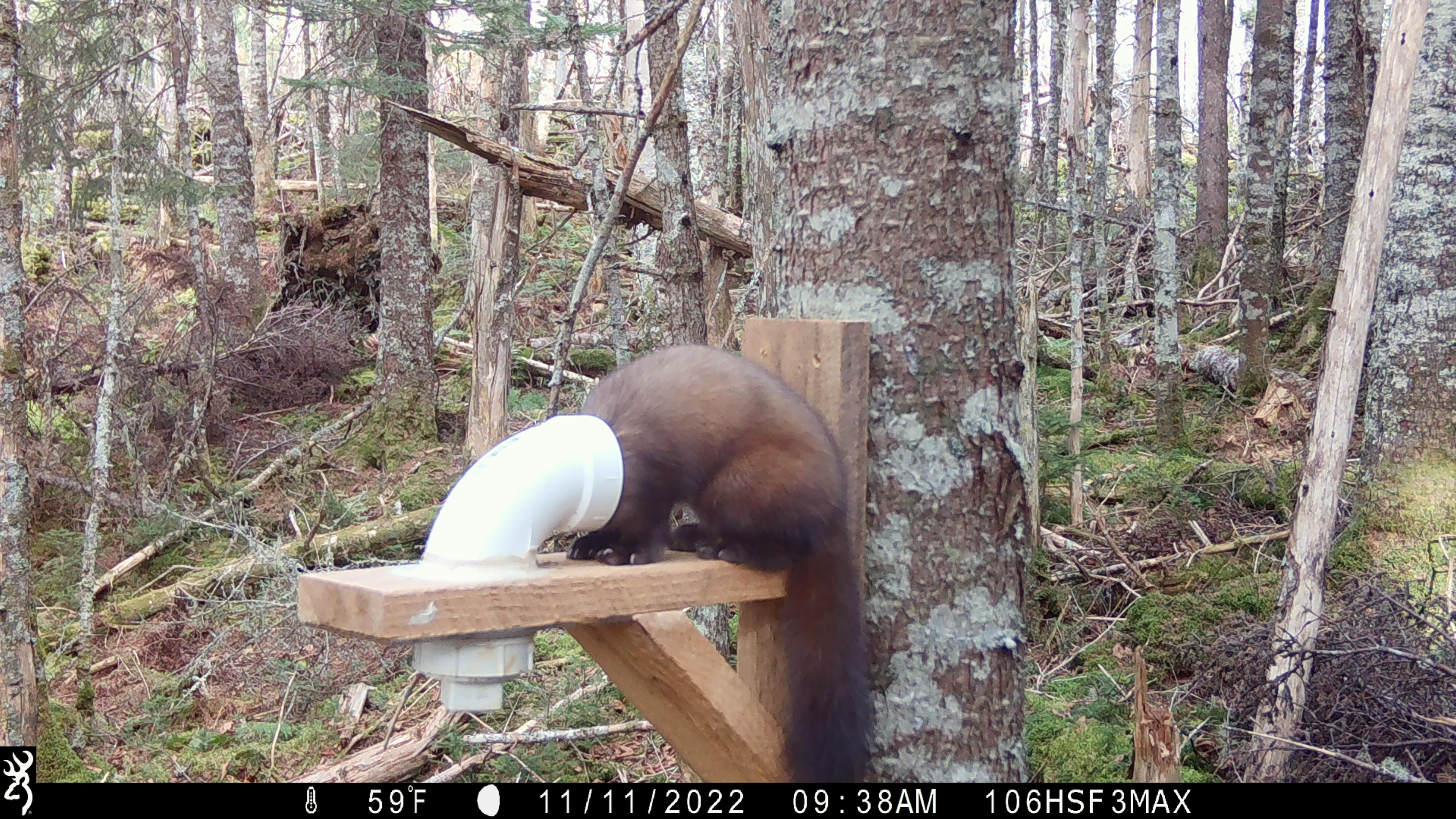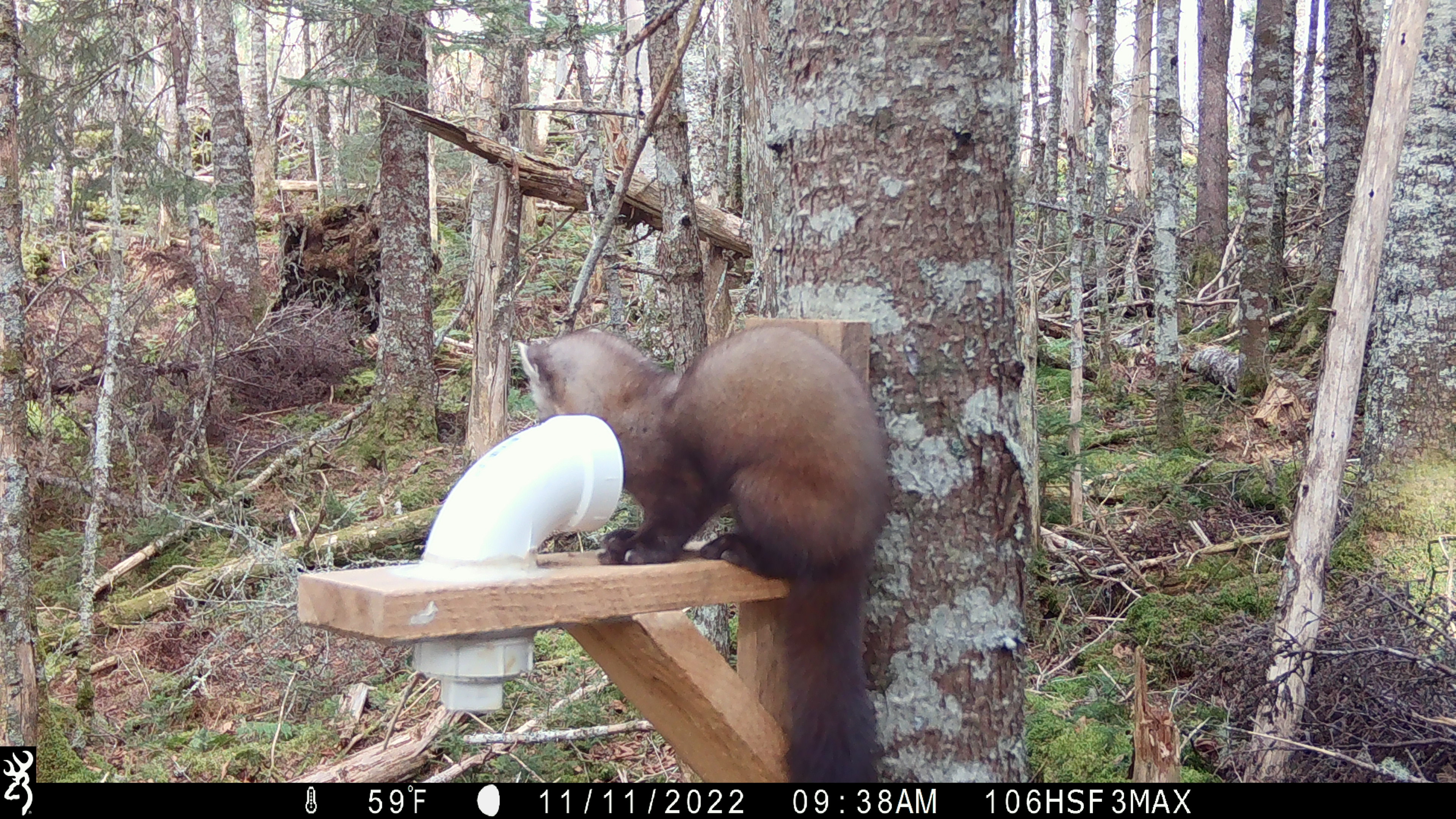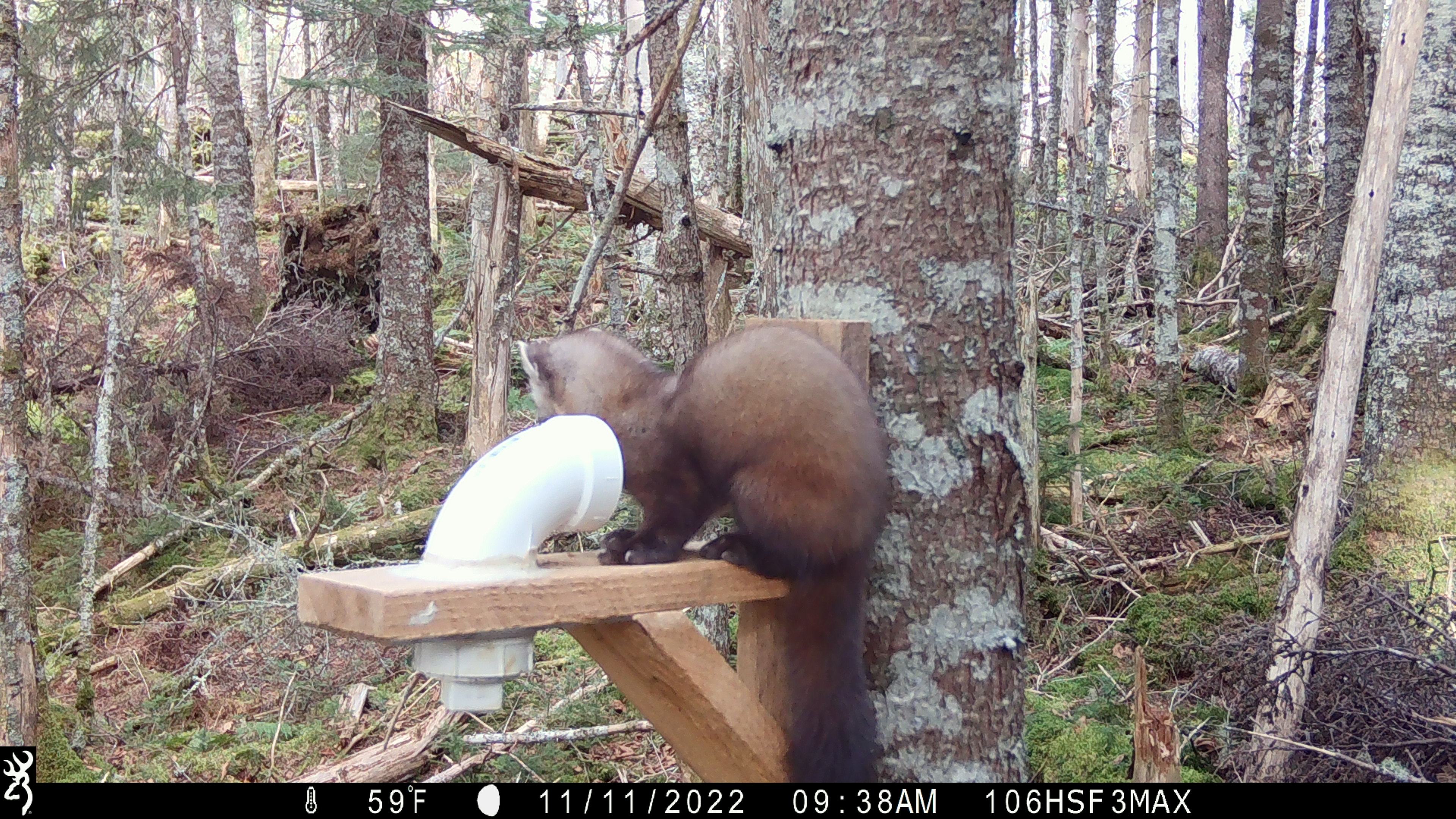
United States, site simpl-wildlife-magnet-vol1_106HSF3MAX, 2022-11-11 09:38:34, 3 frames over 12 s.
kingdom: Animalia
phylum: Chordata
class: Mammalia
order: Carnivora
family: Mustelidae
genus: Martes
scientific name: Martes americana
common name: american marten